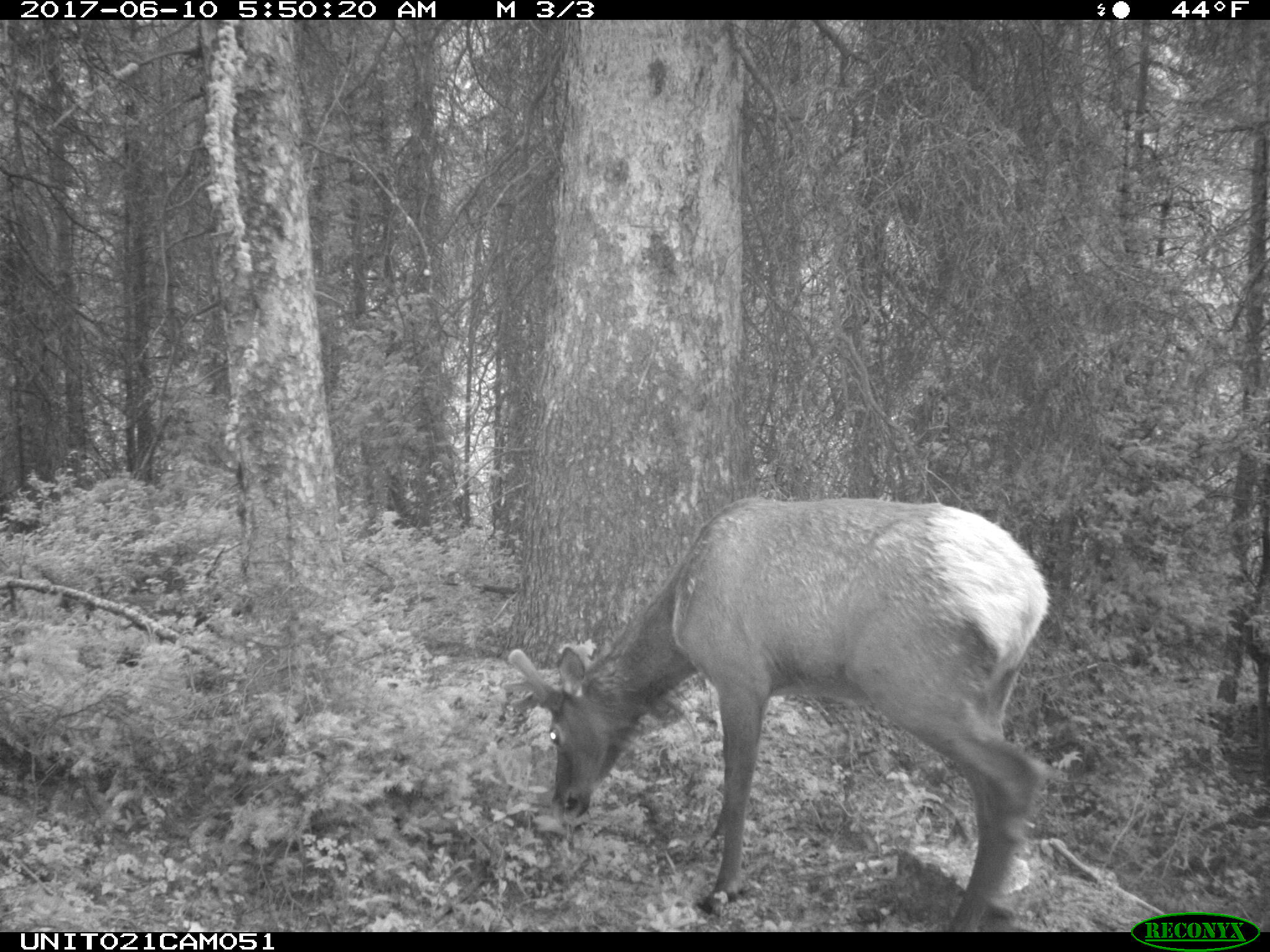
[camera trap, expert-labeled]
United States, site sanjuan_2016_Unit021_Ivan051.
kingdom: Animalia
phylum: Chordata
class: Mammalia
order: Artiodactyla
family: Cervidae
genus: Cervus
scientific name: Cervus elaphus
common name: red deer